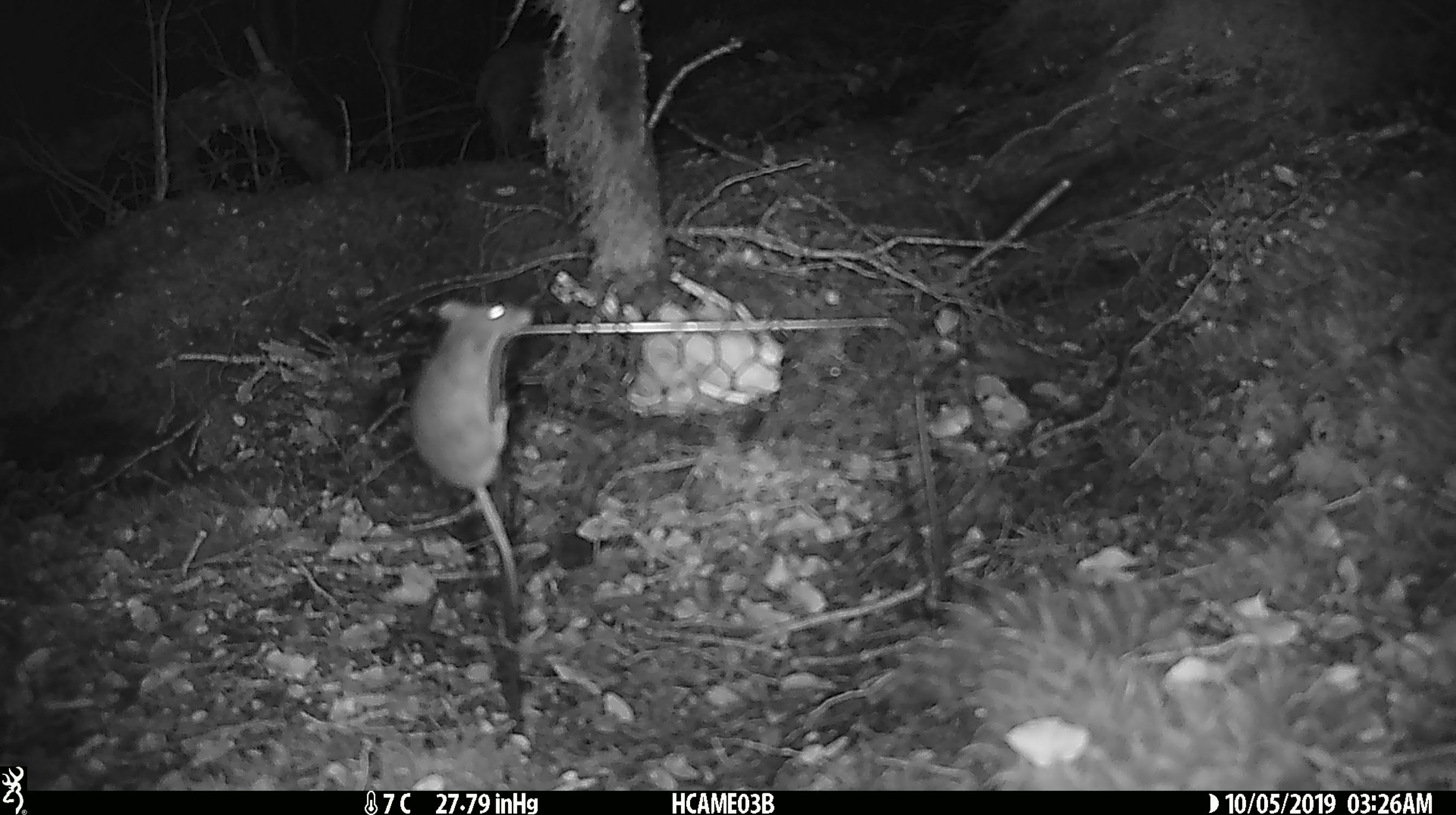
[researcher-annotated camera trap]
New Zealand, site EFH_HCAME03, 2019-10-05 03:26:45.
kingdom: Animalia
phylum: Chordata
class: Mammalia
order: Rodentia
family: Muridae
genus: Mus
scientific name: Mus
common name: mouse